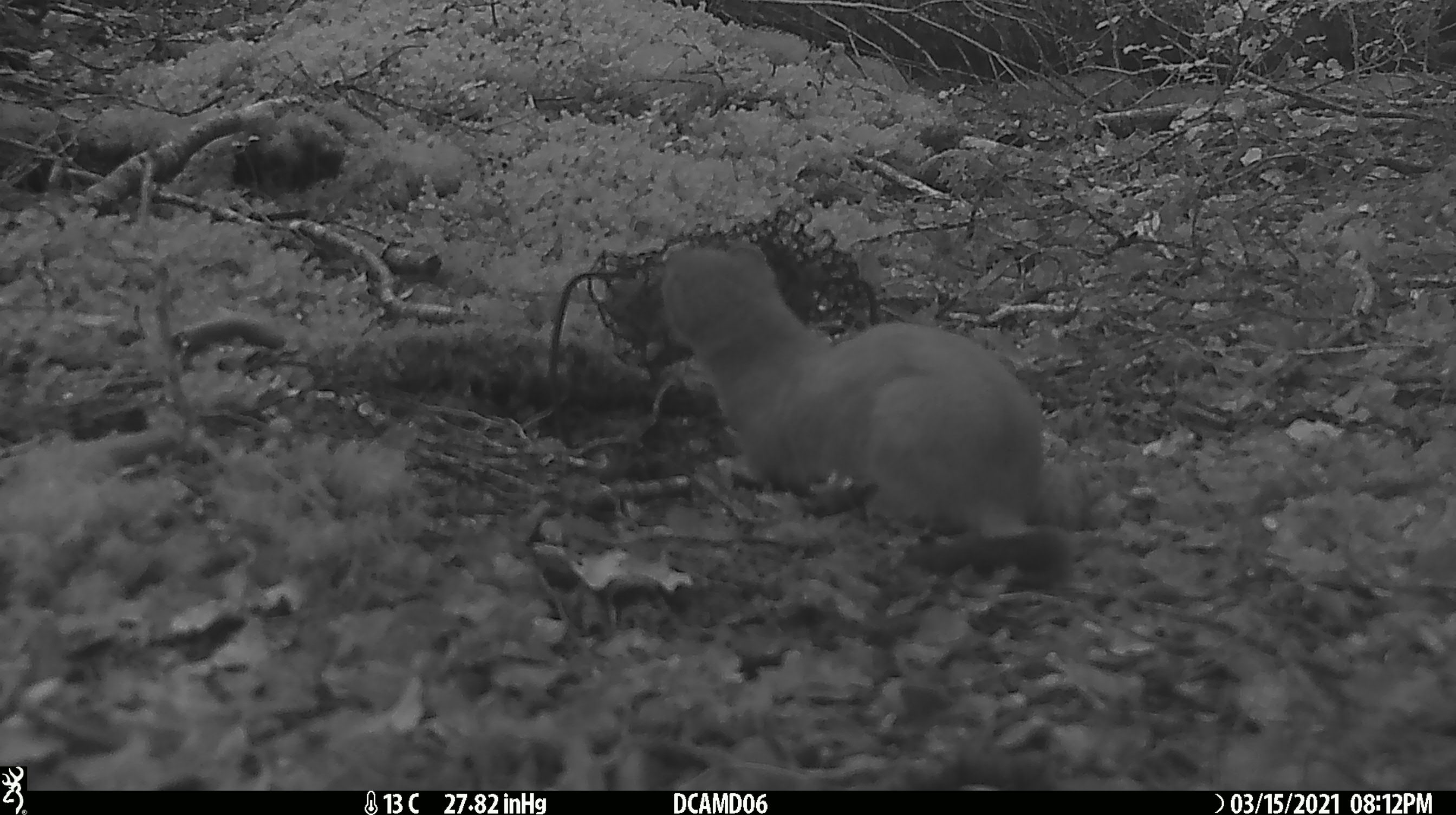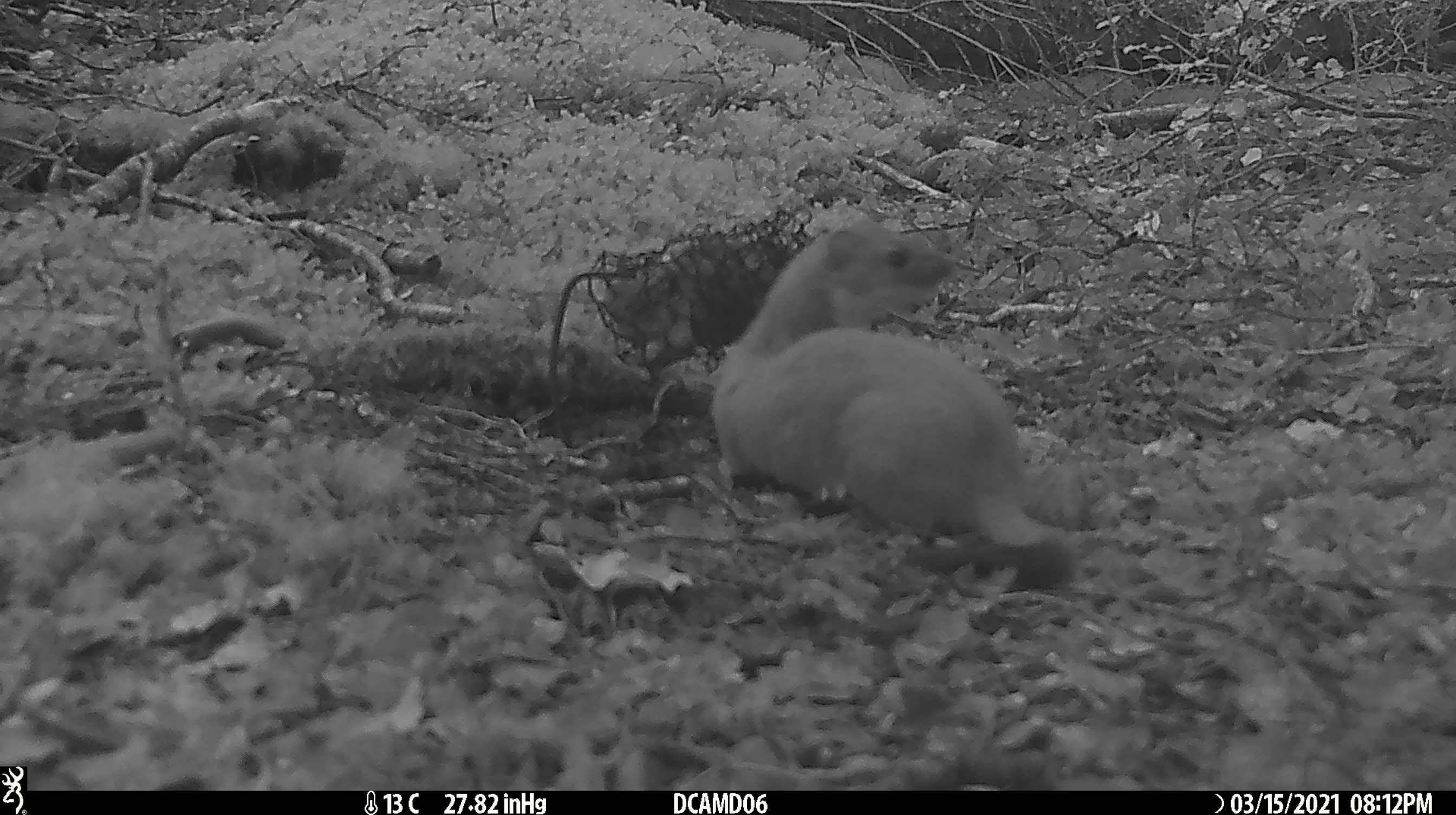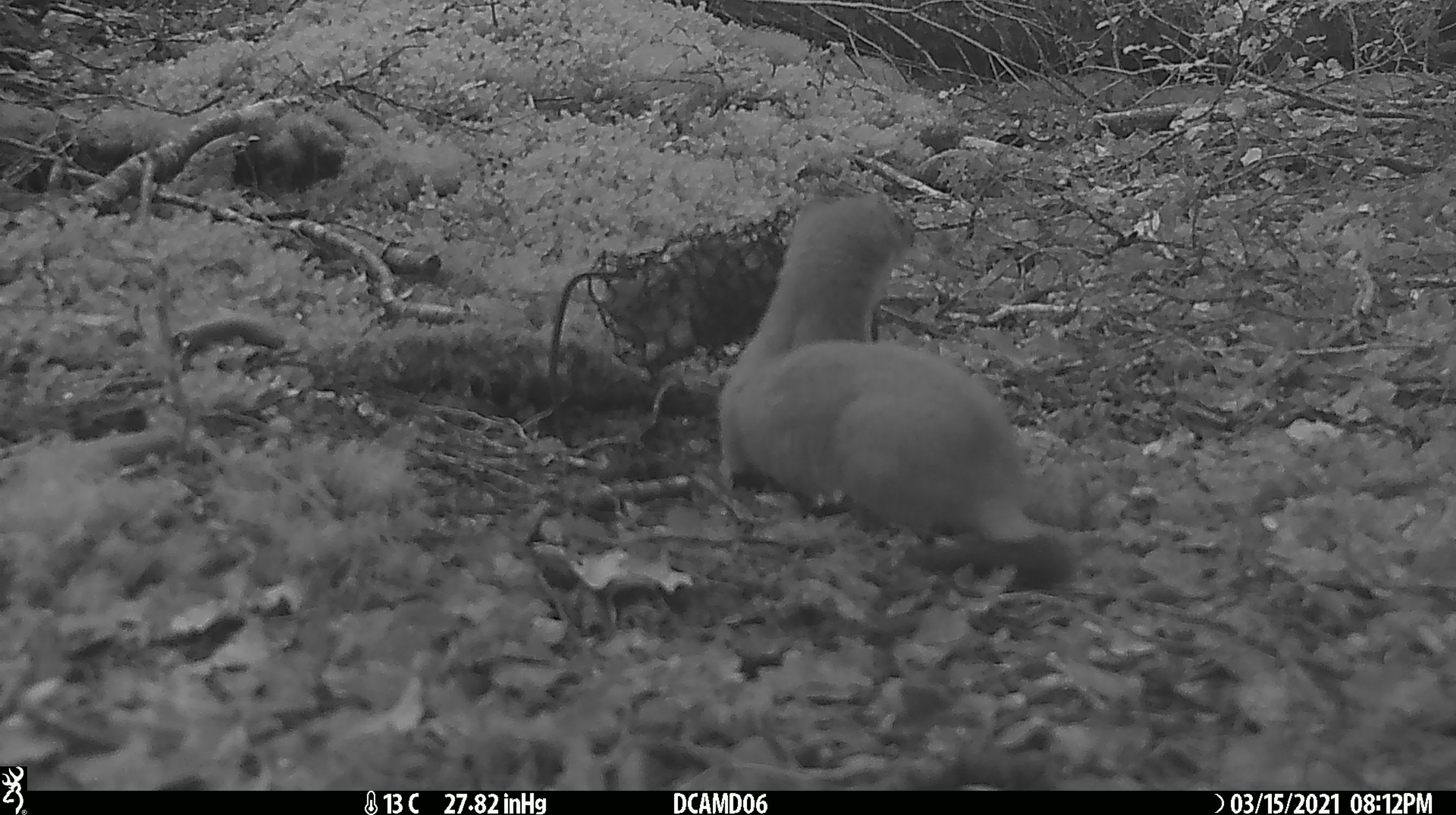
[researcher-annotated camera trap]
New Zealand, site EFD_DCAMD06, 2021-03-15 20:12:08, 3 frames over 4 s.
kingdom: Animalia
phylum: Chordata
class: Mammalia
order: Carnivora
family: Mustelidae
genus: Mustela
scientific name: Mustela erminea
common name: stoat